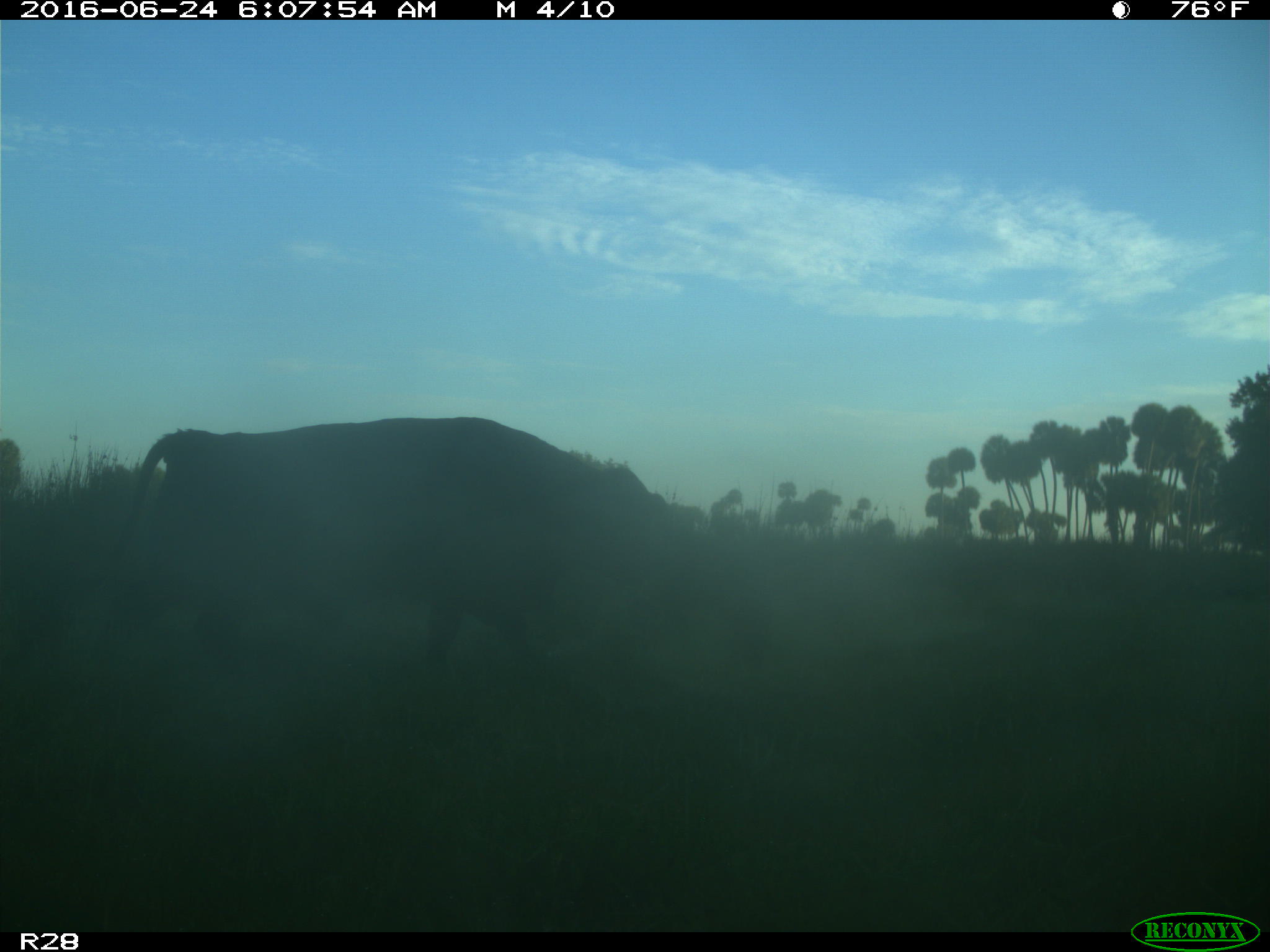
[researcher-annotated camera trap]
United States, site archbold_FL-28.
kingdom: Animalia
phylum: Chordata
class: Mammalia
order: Artiodactyla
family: Bovidae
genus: Bos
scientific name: Bos taurus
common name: domestic cow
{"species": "Bos taurus (domestic cow)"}